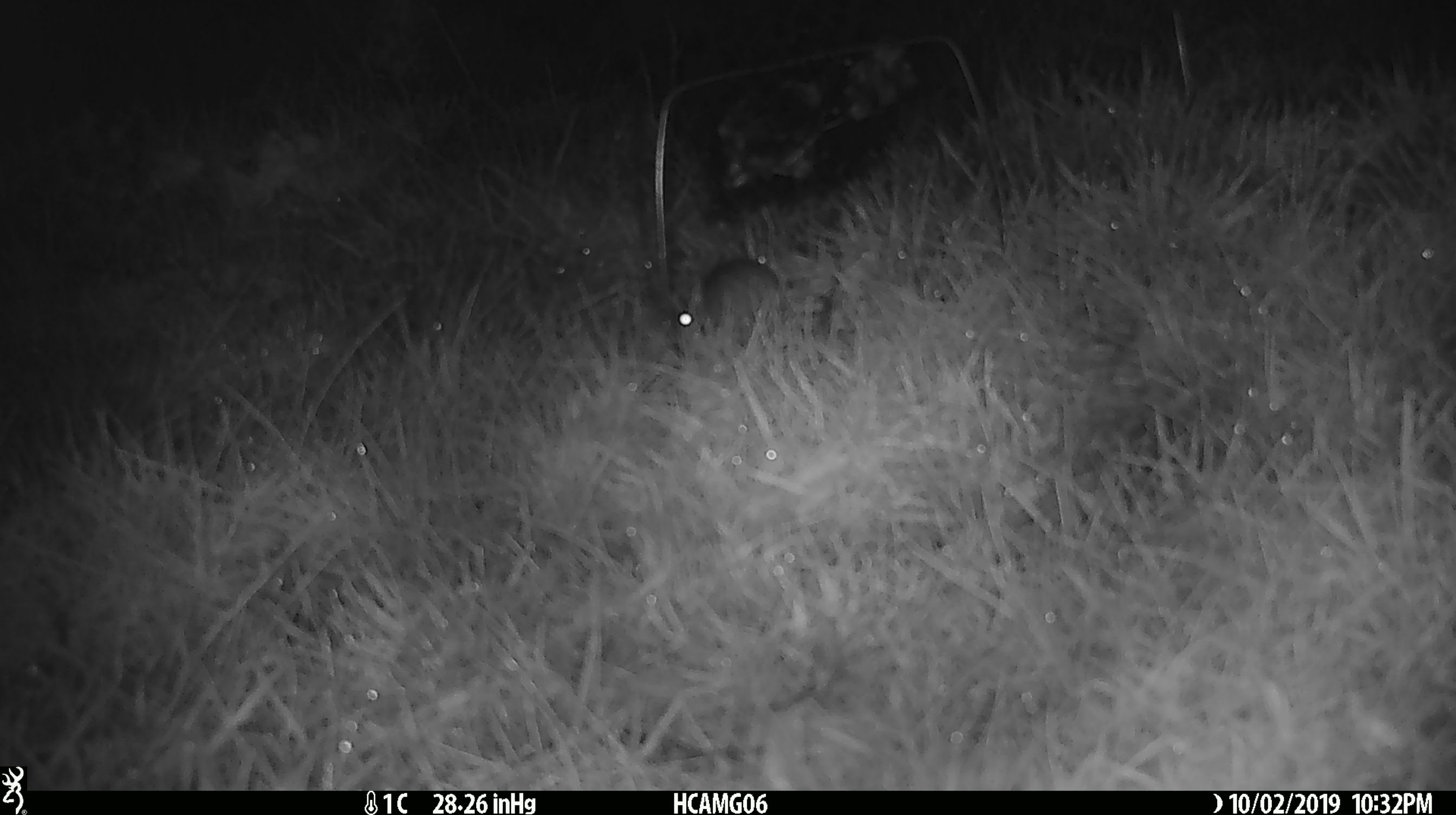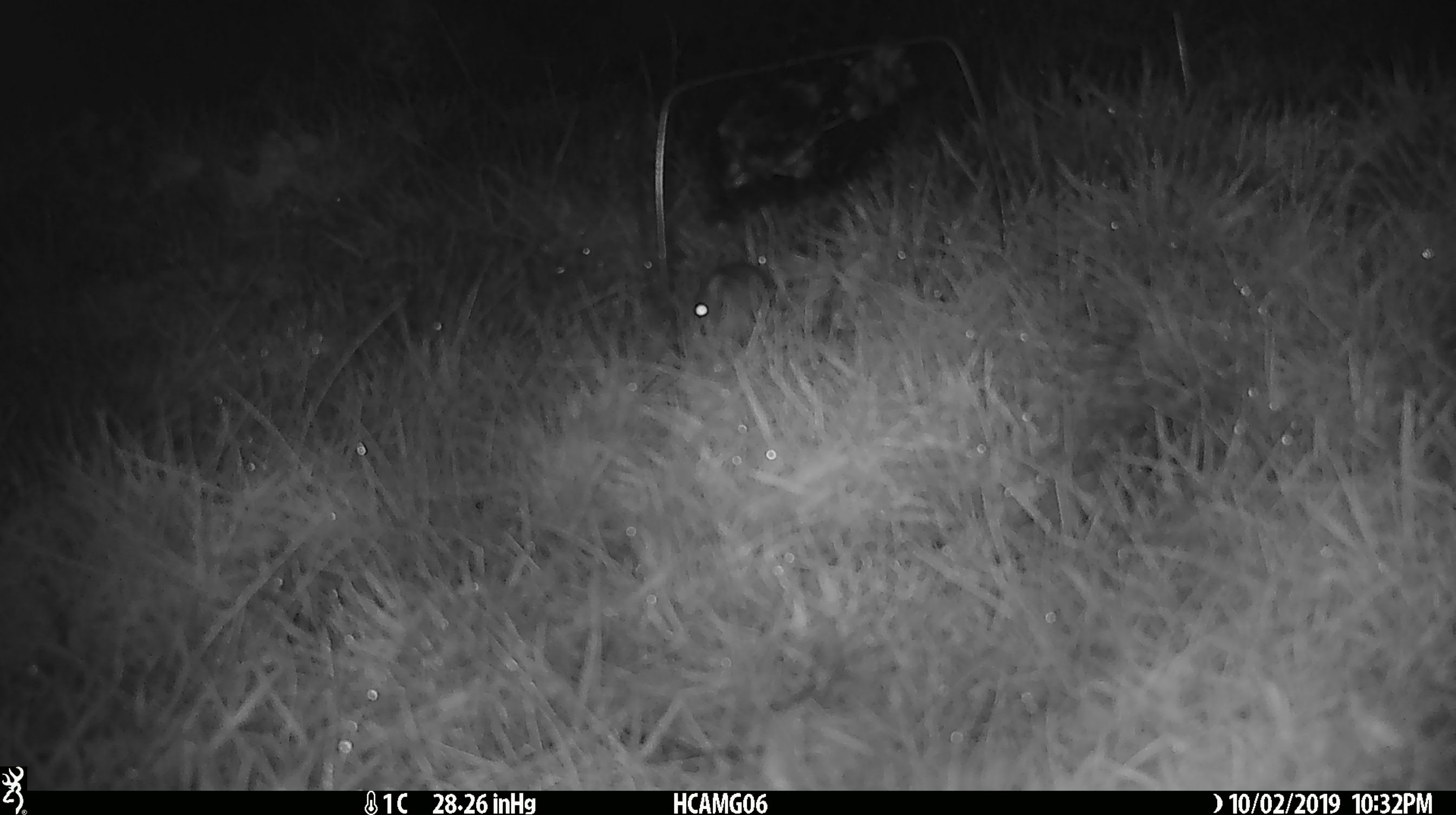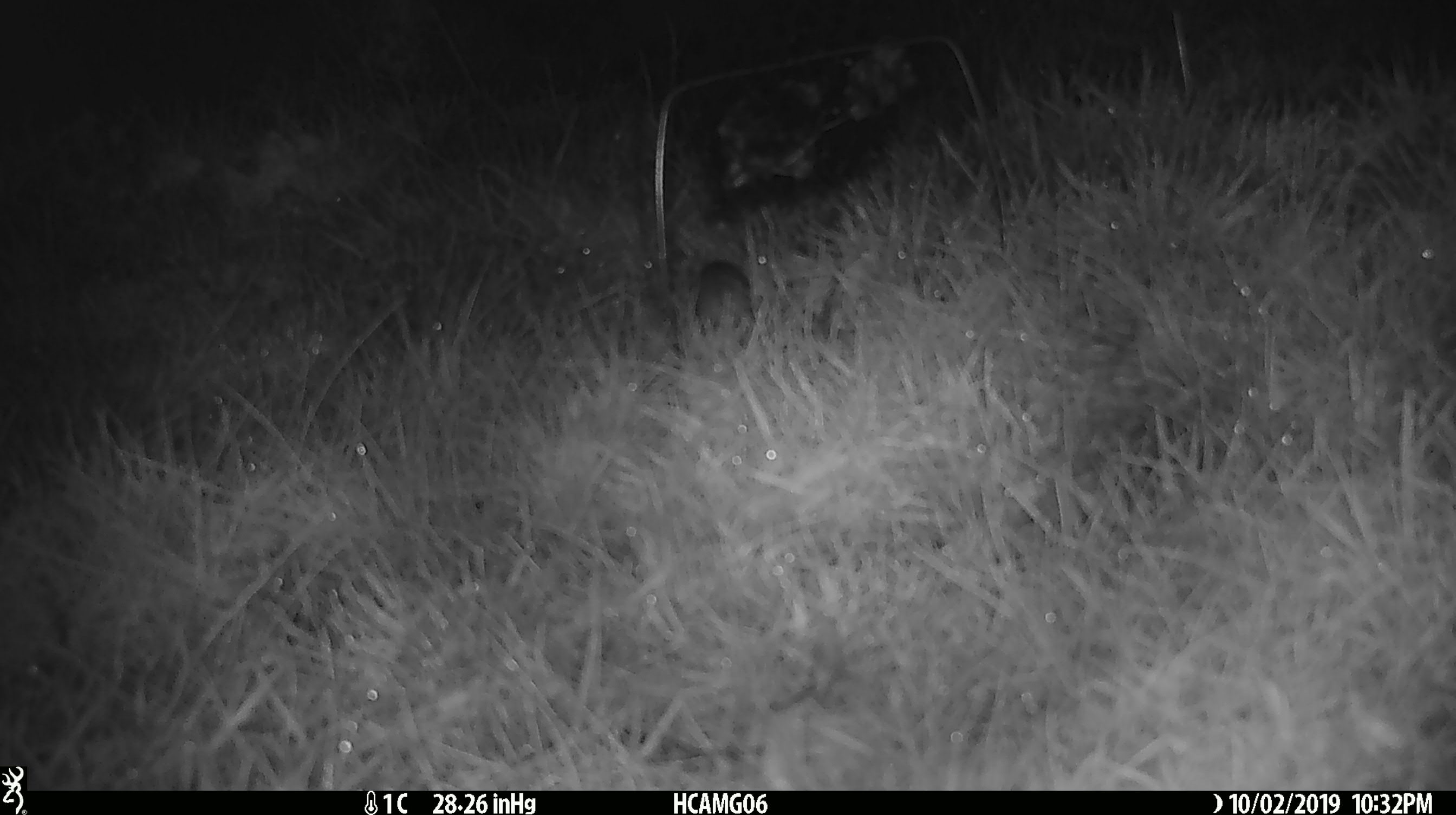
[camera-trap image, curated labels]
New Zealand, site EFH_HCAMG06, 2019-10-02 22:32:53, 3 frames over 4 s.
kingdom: Animalia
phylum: Chordata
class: Mammalia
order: Rodentia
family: Muridae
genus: Mus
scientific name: Mus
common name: mouse